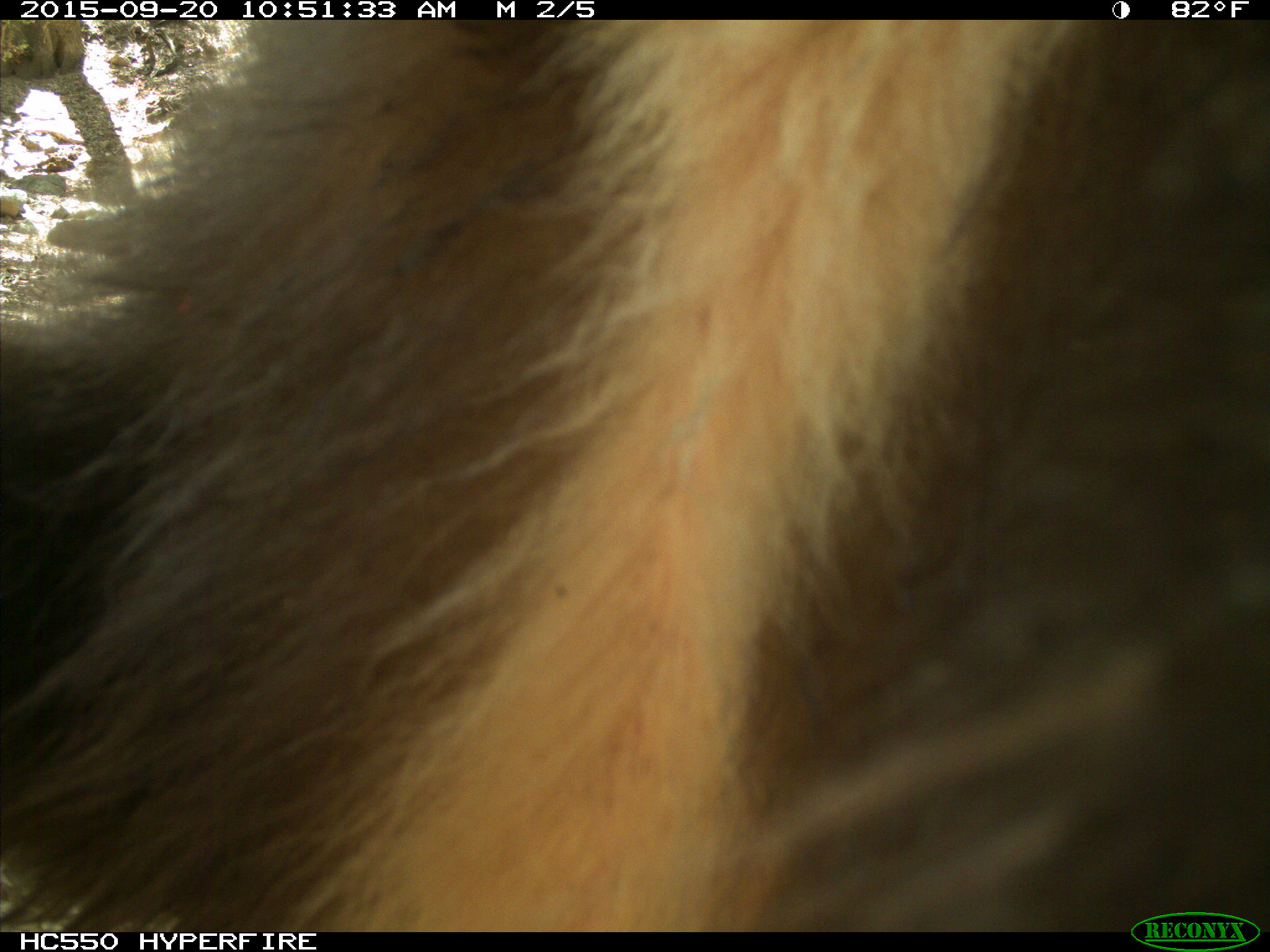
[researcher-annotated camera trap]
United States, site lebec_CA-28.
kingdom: Animalia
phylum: Chordata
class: Mammalia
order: Carnivora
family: Ursidae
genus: Ursus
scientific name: Ursus americanus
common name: american black bear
Ursus americanus (american black bear).